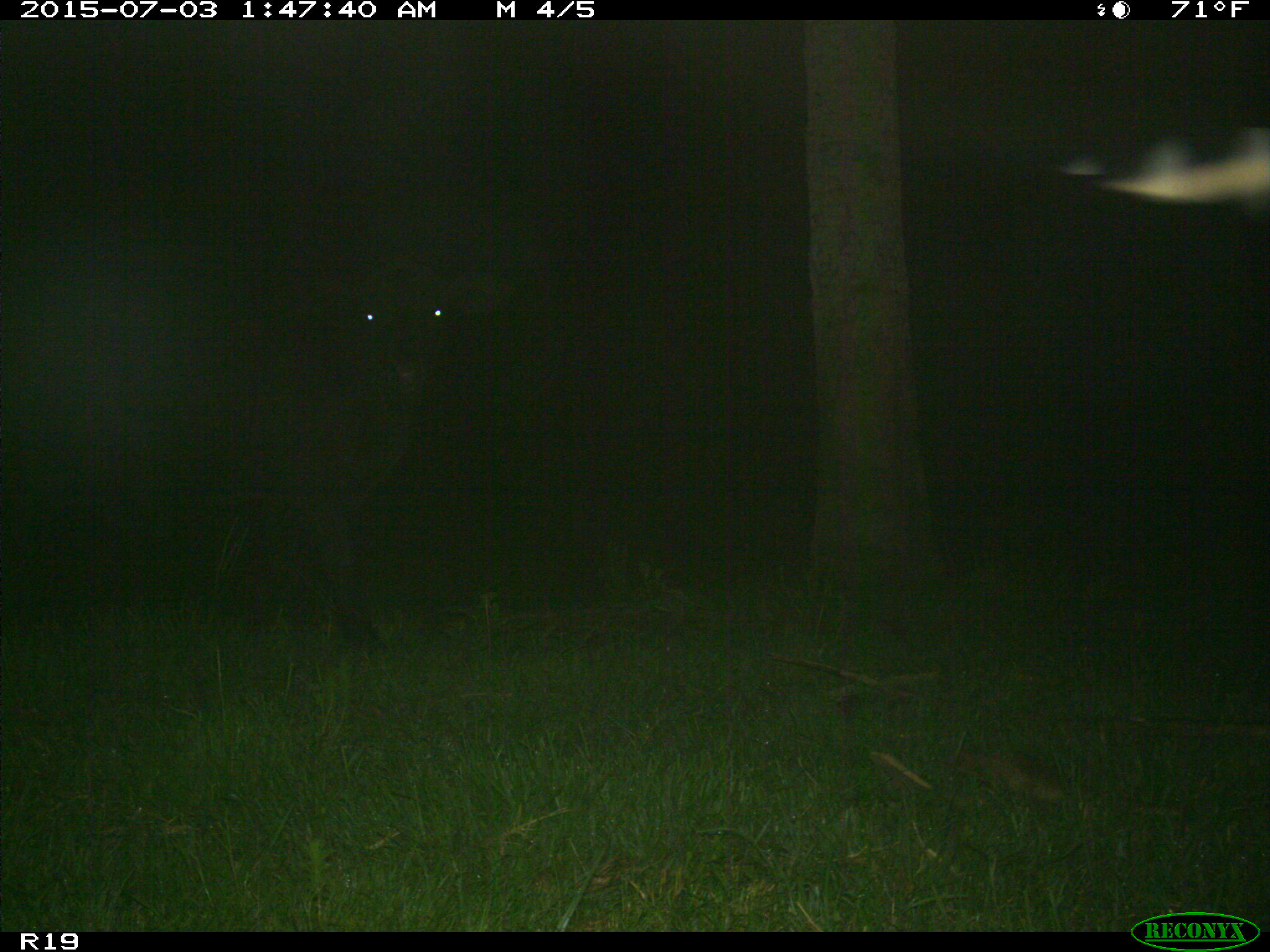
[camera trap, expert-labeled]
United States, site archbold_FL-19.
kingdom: Animalia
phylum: Chordata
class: Mammalia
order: Artiodactyla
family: Bovidae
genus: Bos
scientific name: Bos taurus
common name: domestic cow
Bos taurus (domestic cow).